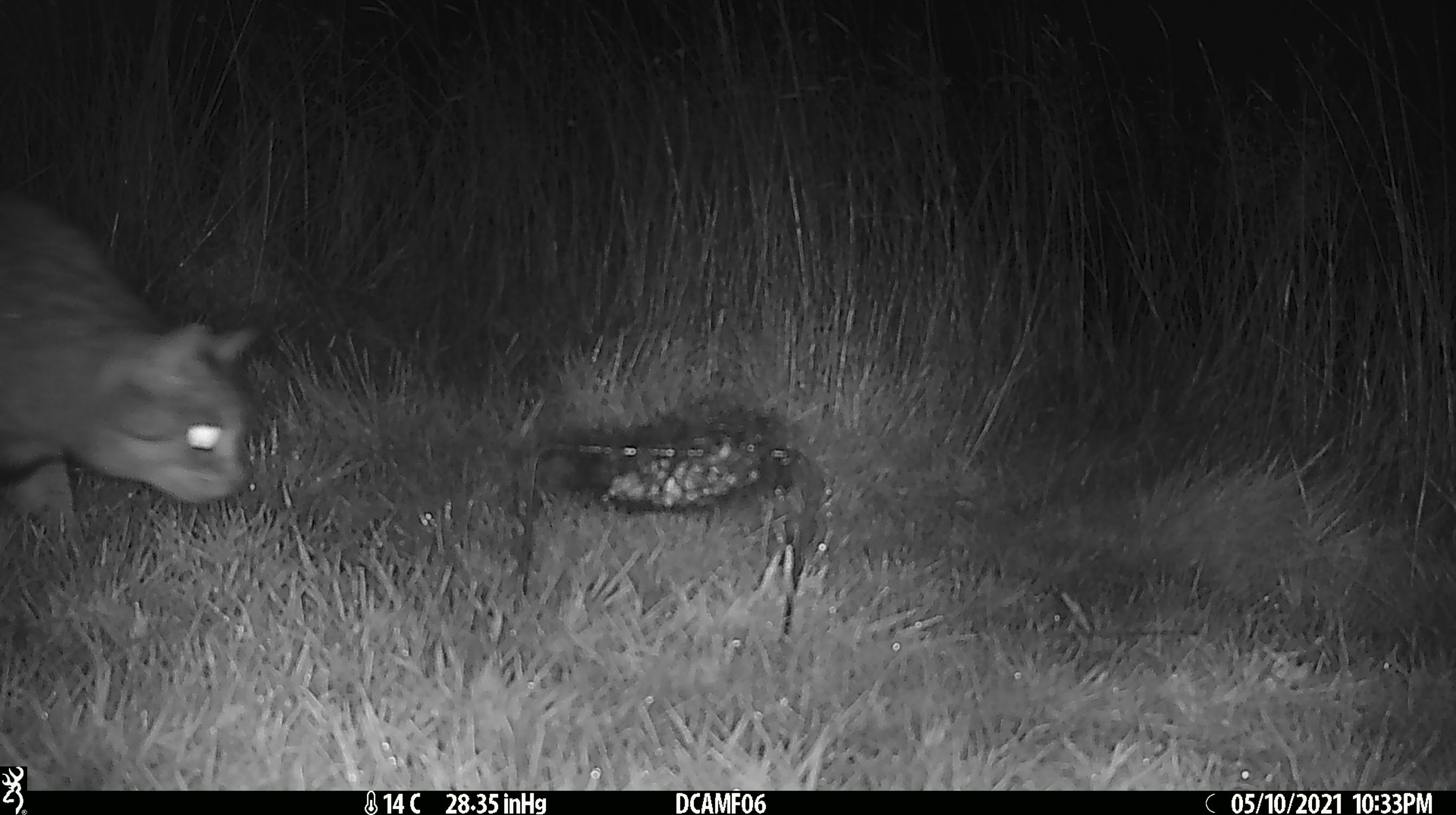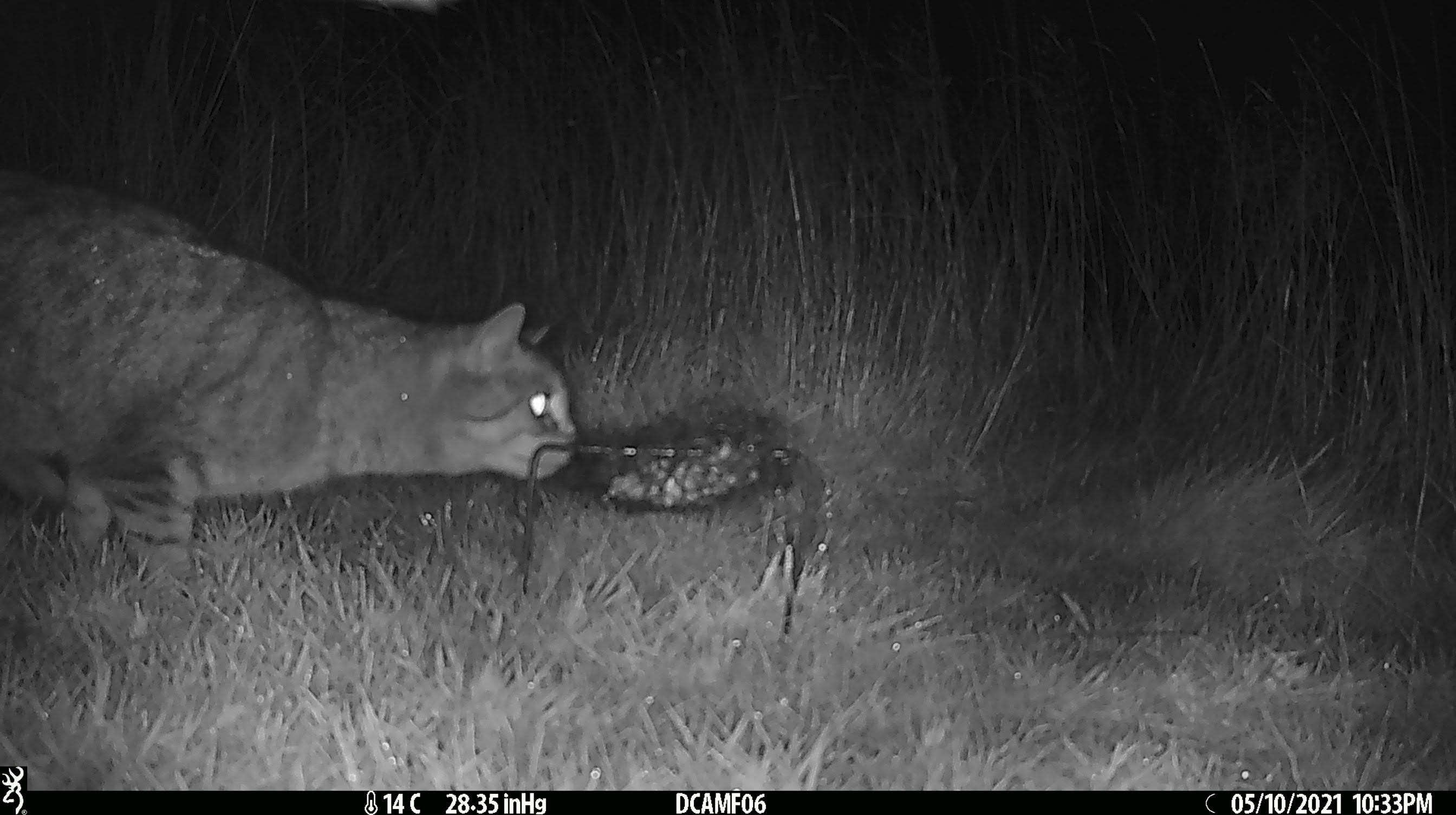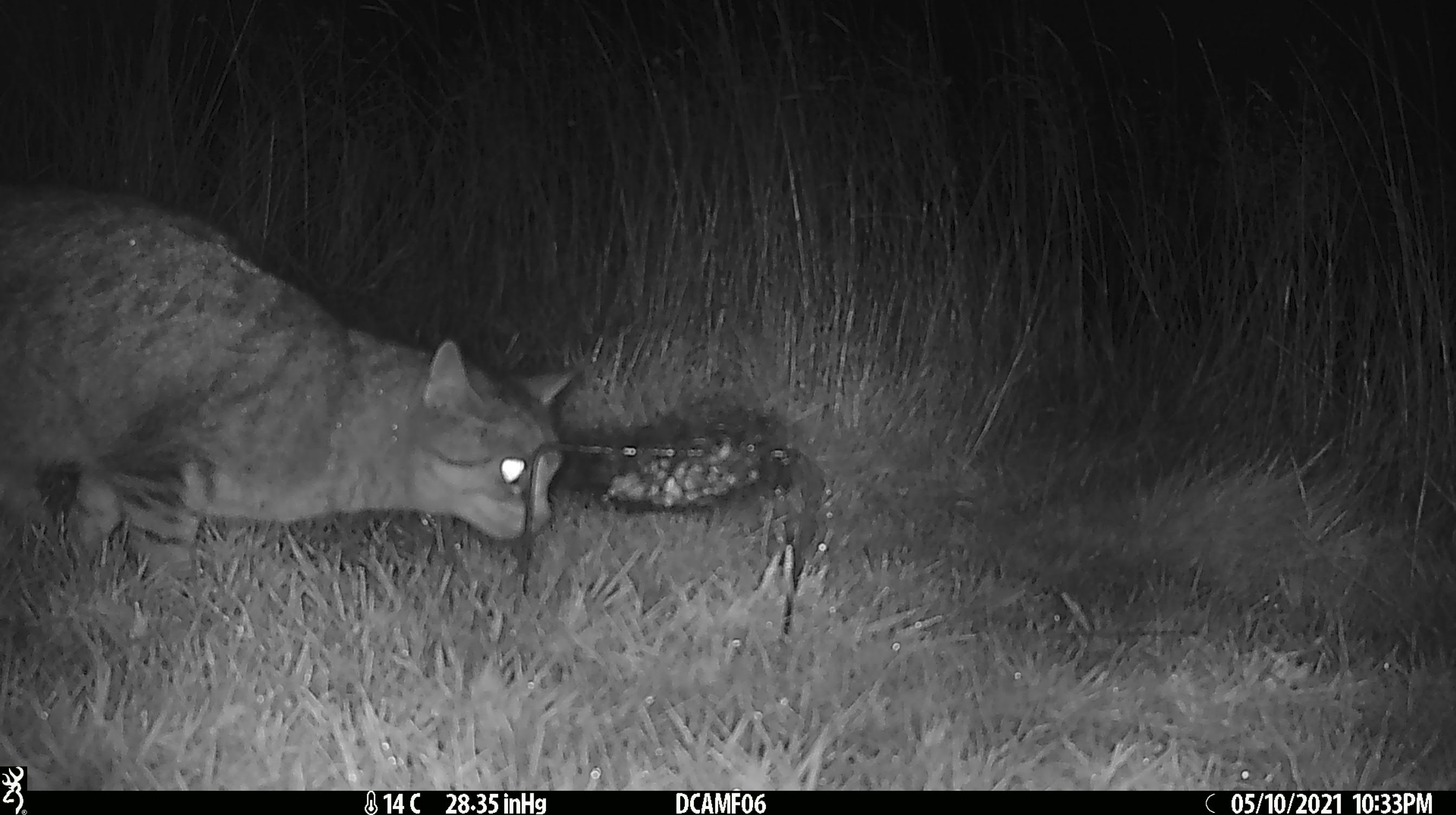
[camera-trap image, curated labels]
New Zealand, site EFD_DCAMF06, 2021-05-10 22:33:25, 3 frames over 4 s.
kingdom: Animalia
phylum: Chordata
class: Mammalia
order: Carnivora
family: Felidae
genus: Felis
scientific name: Felis catus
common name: domestic cat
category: cat